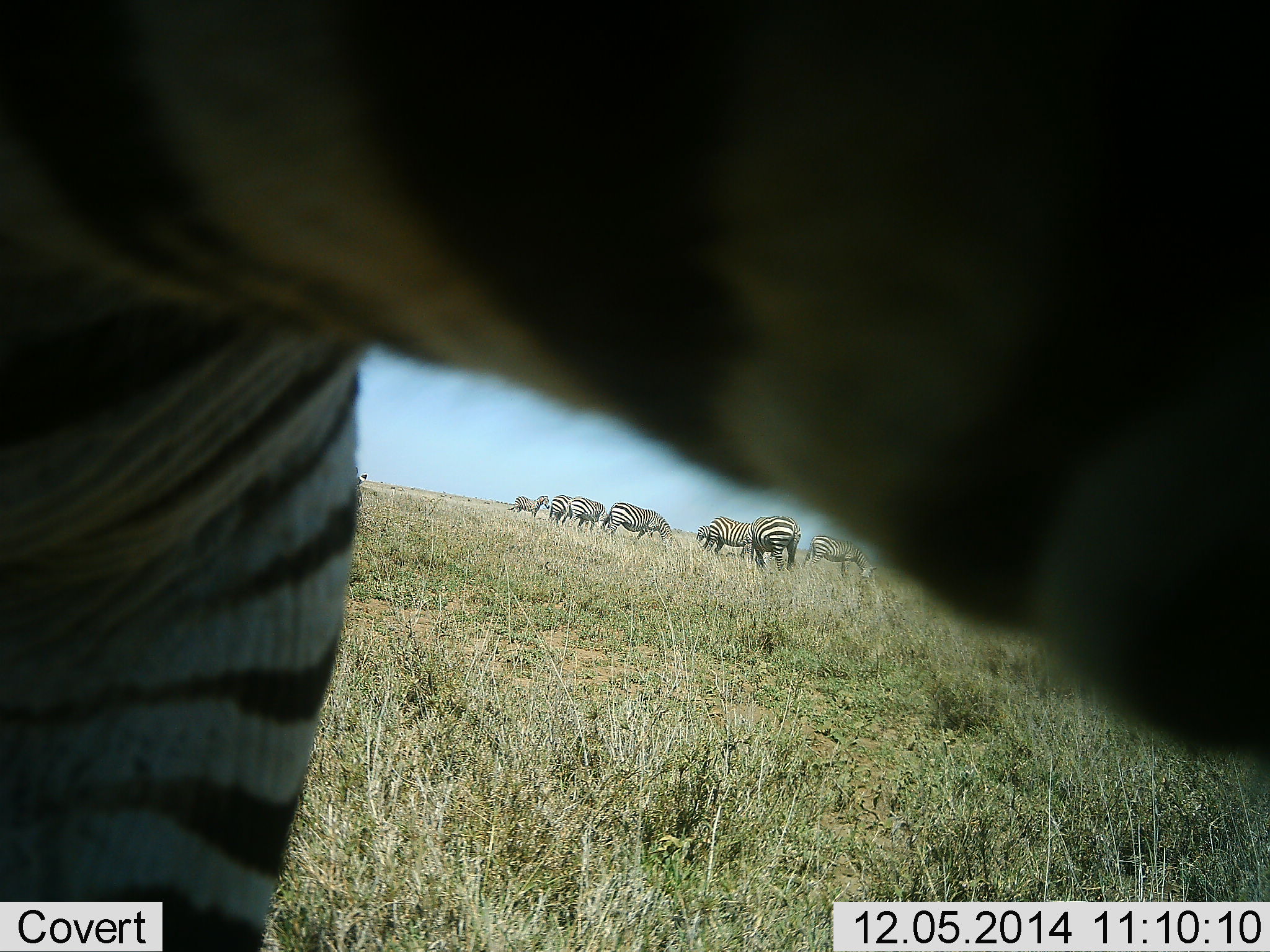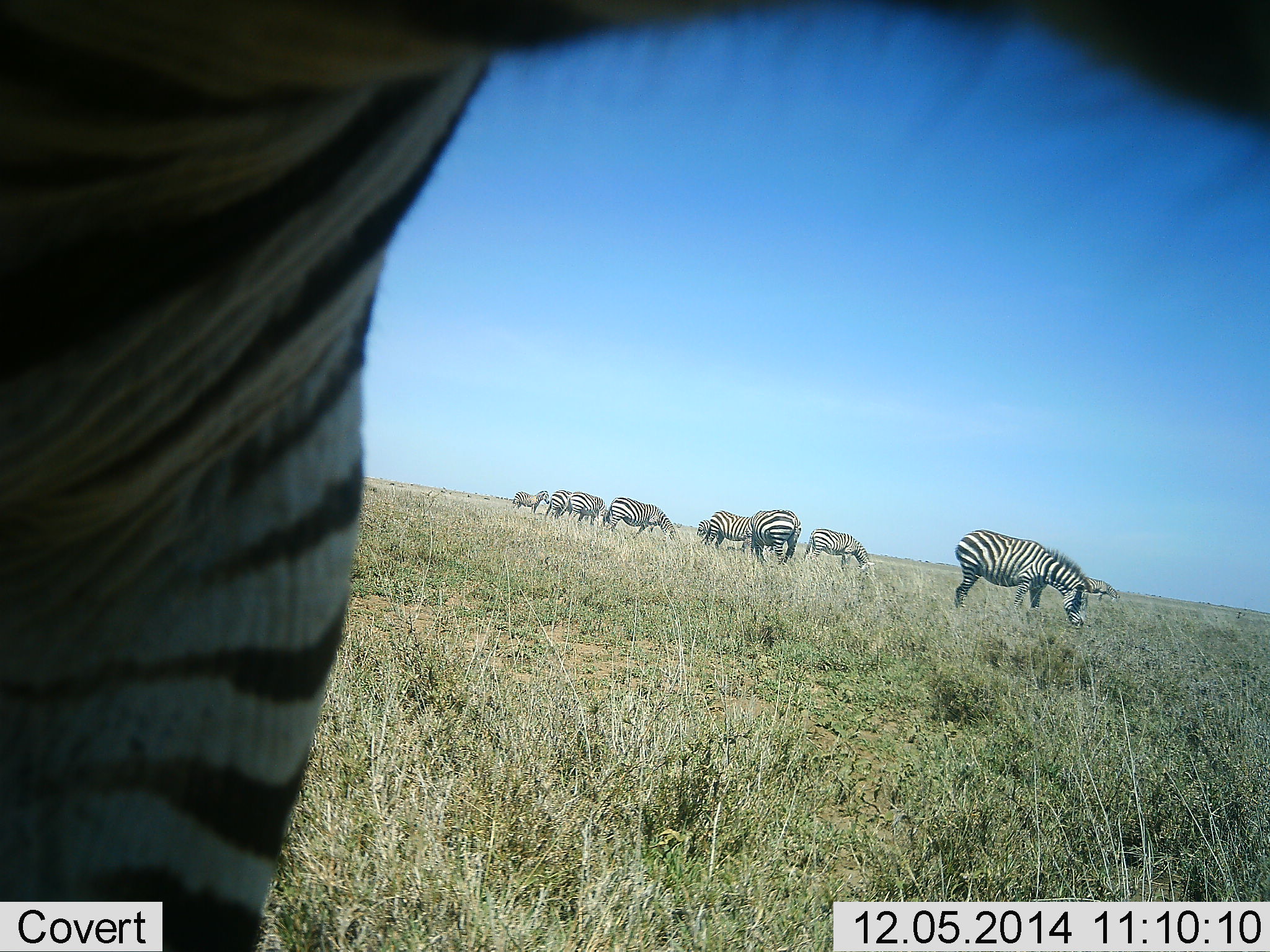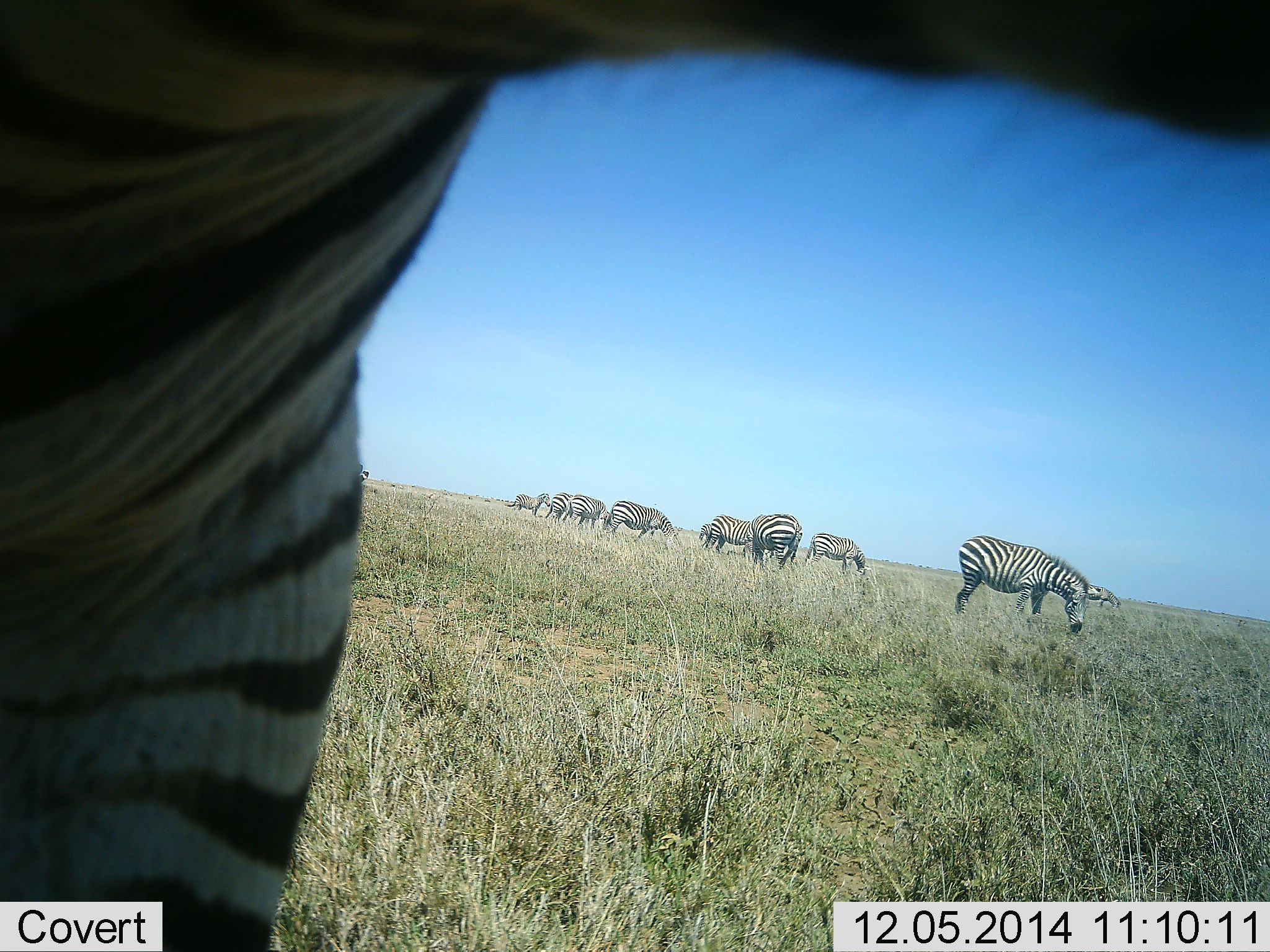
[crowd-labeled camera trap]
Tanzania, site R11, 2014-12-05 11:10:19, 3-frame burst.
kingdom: Animalia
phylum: Chordata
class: Mammalia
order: Perissodactyla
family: Equidae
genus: Equus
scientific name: Equus quagga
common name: plains zebra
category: zebra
Zebra (plains zebra) (Equus quagga), count 9. Behavior (volunteer vote fractions): standing 50%, resting 0%, moving 20%, interacting 0%. Young present (vote fraction): 10%. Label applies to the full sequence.